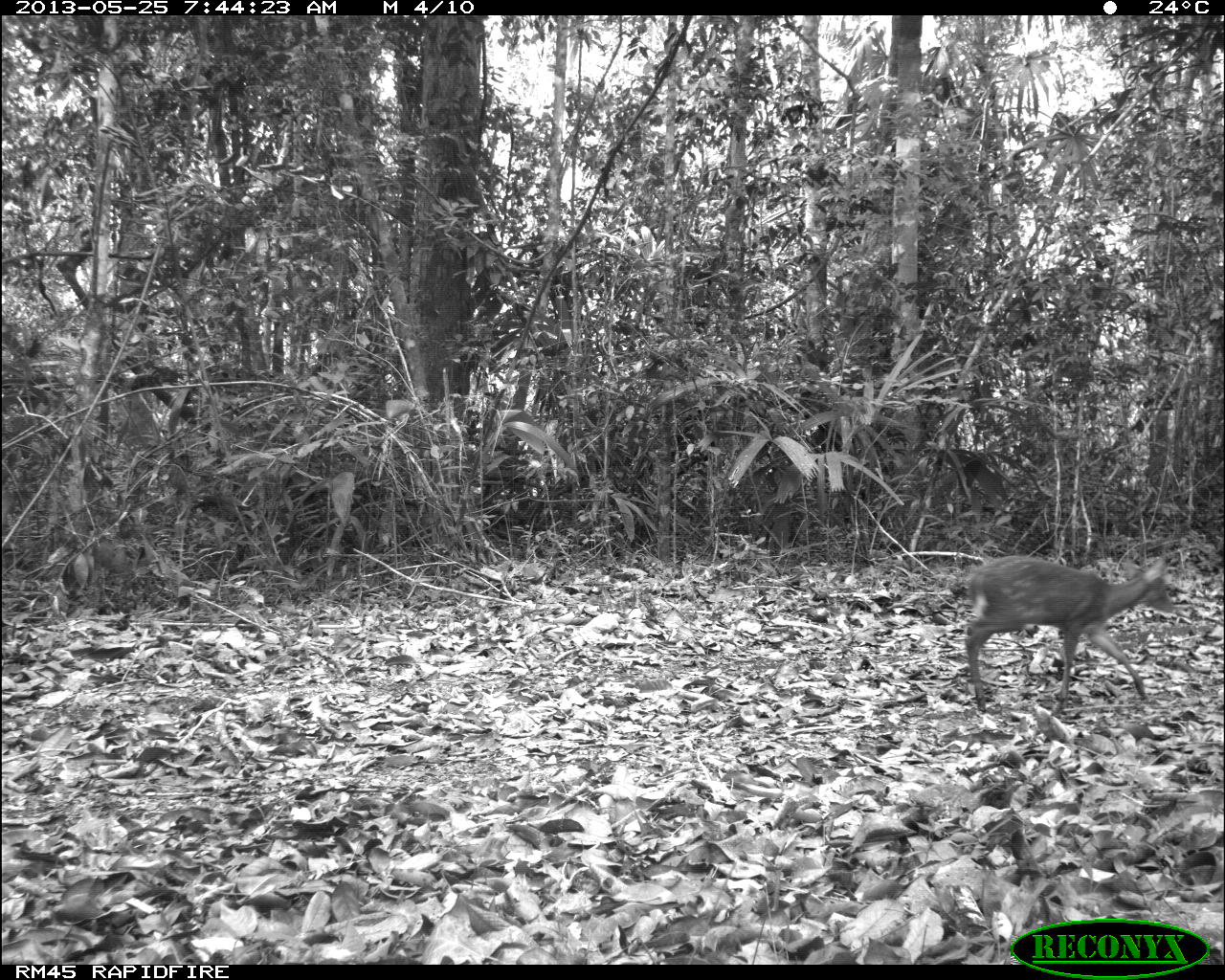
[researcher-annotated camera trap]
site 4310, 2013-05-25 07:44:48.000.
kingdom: Animalia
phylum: Chordata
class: Mammalia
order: Artiodactyla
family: Cervidae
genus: Mazama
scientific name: Mazama temama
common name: central american red brocket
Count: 1.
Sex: female.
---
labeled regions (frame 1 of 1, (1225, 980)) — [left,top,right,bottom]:
mazama temama: [963,553,1175,712]